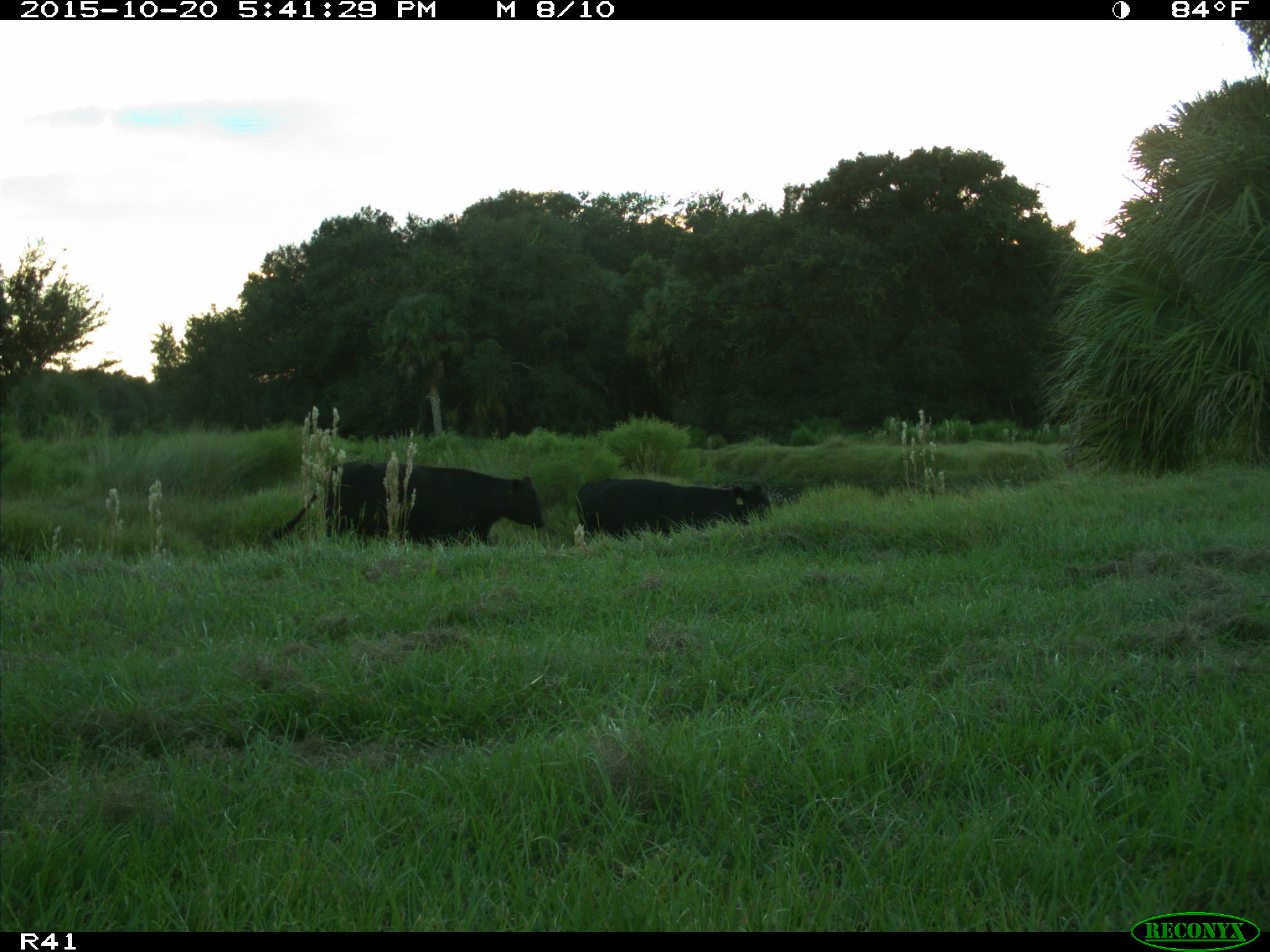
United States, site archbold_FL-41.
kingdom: Animalia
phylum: Chordata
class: Mammalia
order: Artiodactyla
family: Bovidae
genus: Bos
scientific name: Bos taurus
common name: domestic cow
Bos taurus (domestic cow).